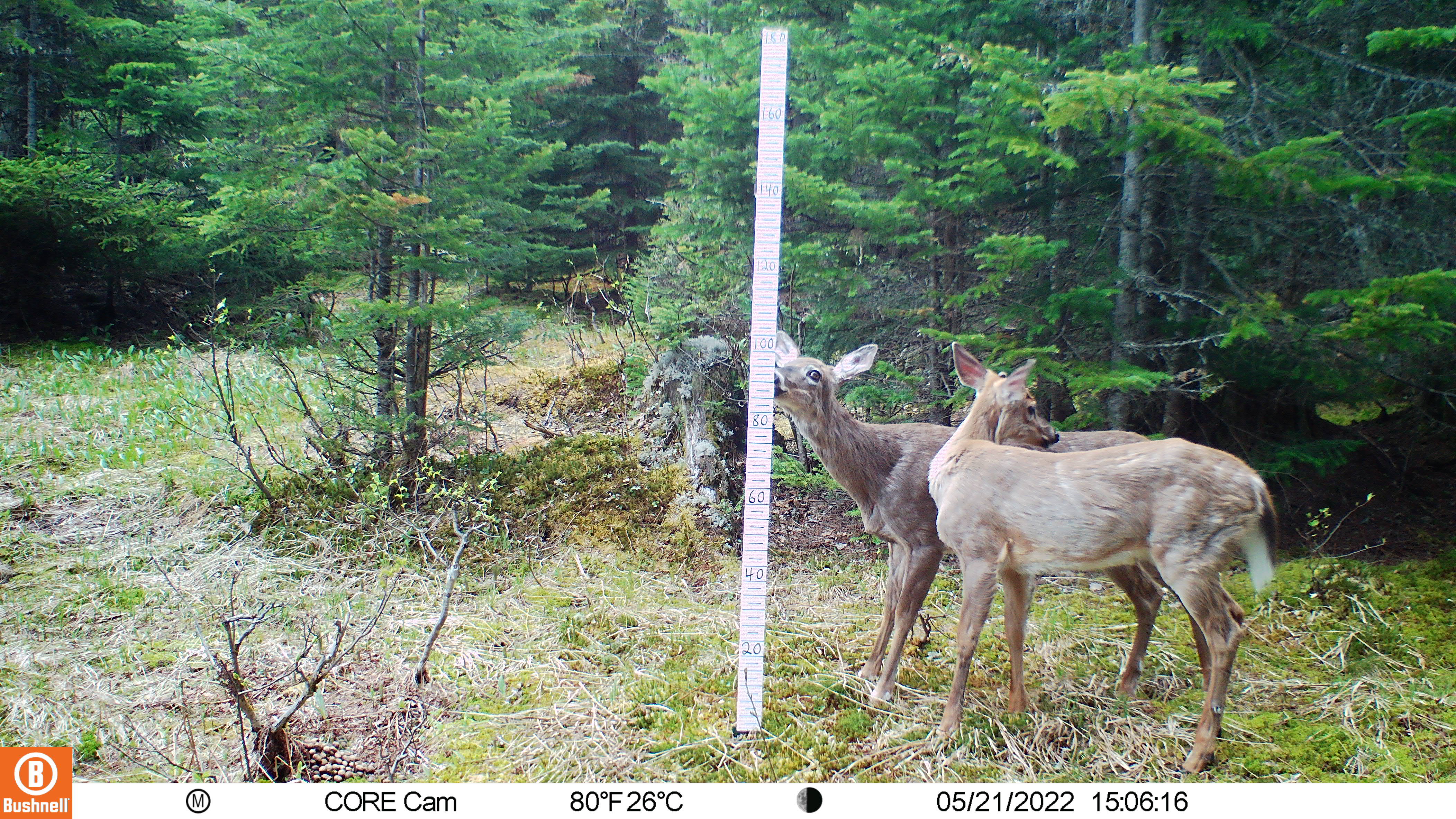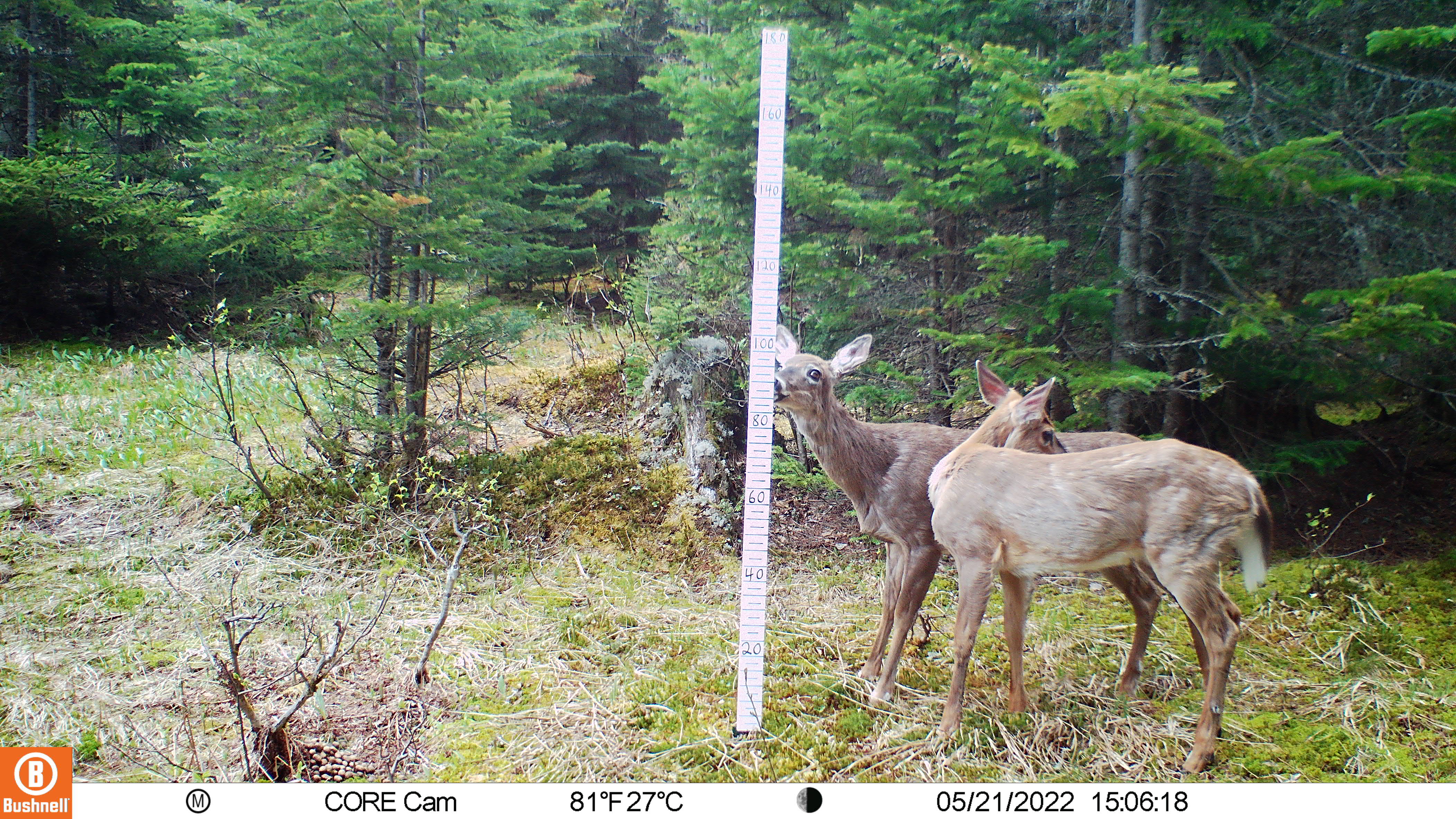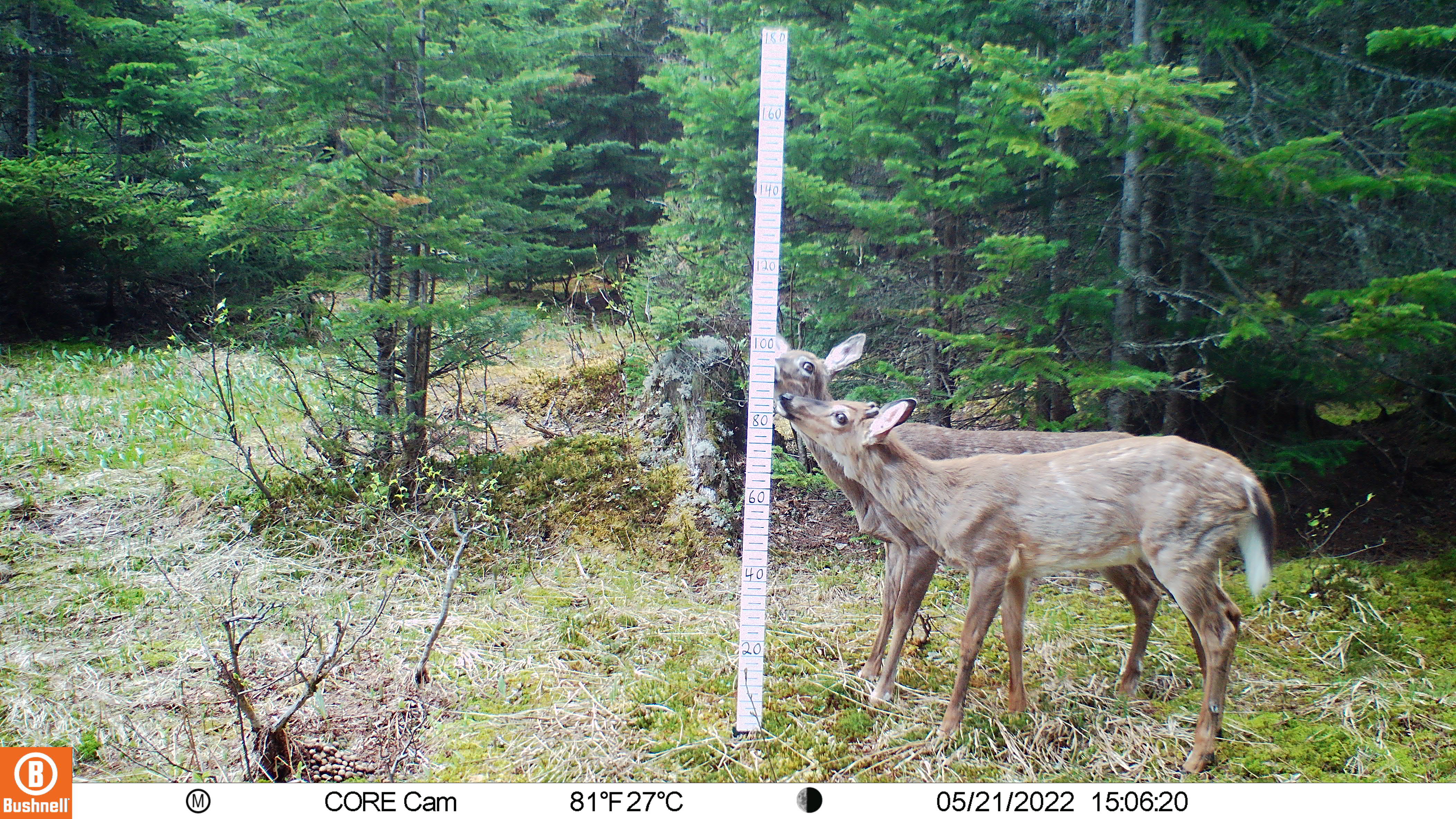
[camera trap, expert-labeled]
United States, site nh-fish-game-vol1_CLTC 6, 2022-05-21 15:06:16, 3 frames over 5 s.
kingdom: Animalia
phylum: Chordata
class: Mammalia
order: Artiodactyla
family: Cervidae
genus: Odocoileus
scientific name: Odocoileus virginianus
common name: white-tailed deer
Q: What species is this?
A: White-tailed deer (Odocoileus virginianus).